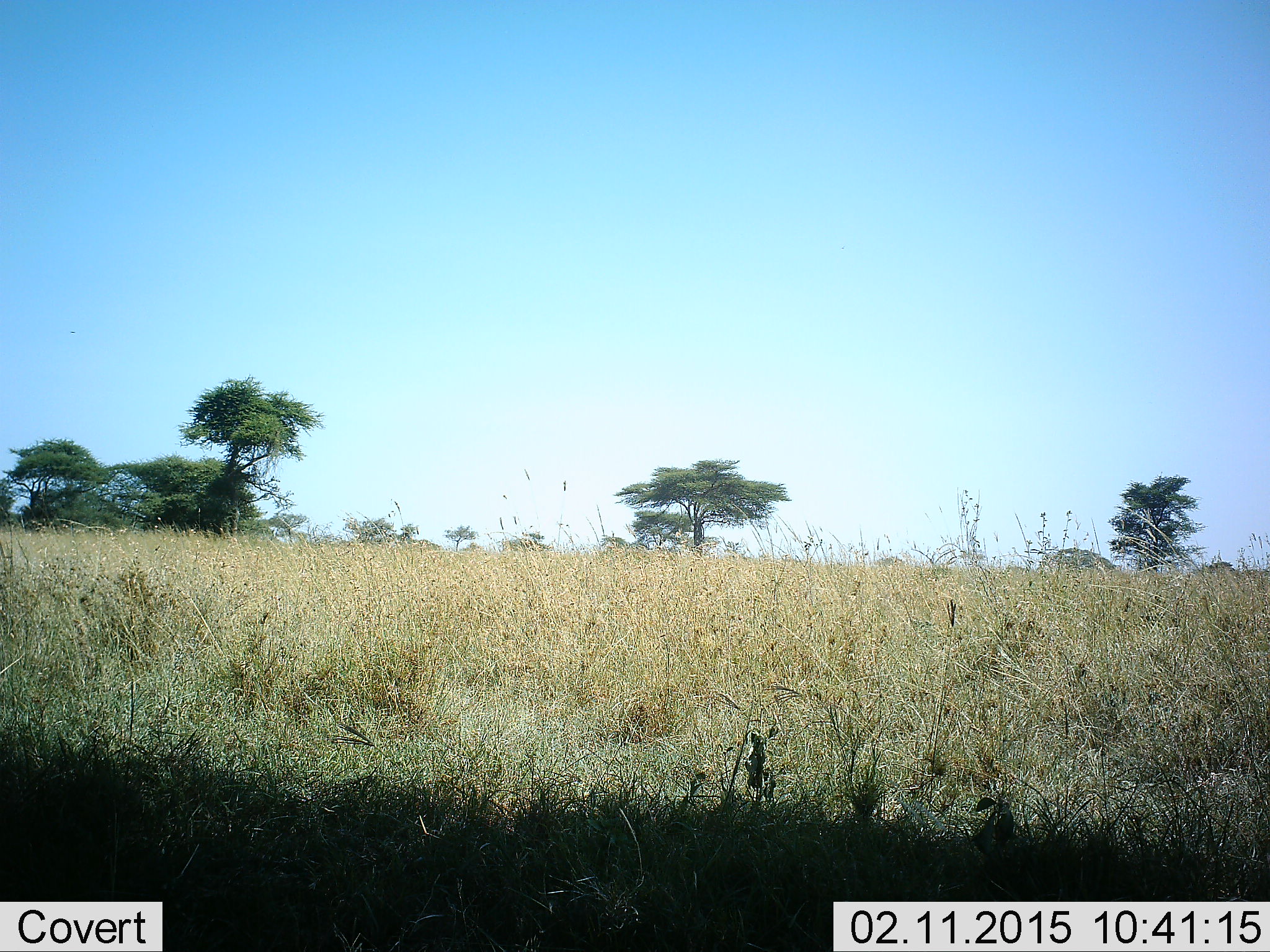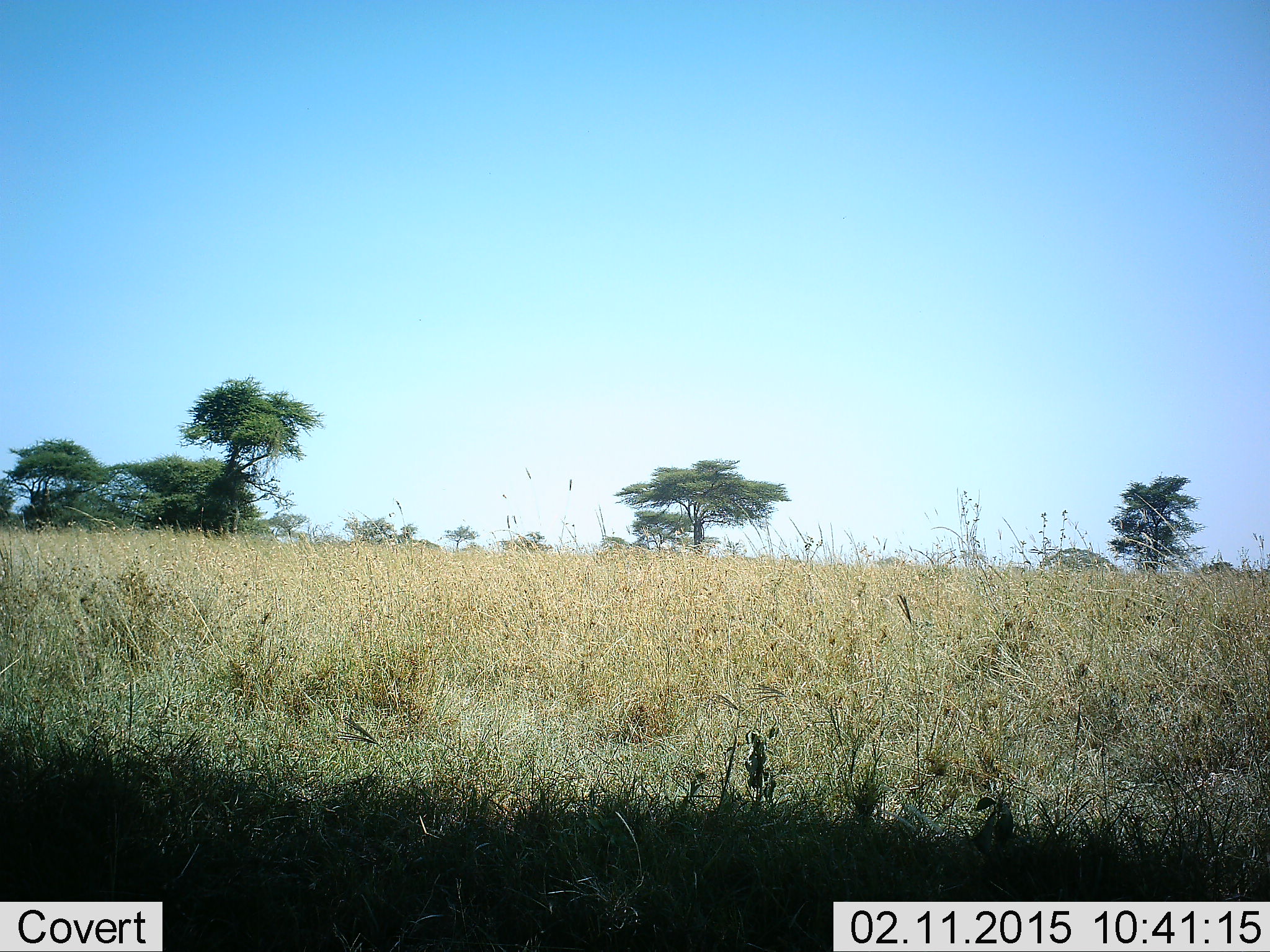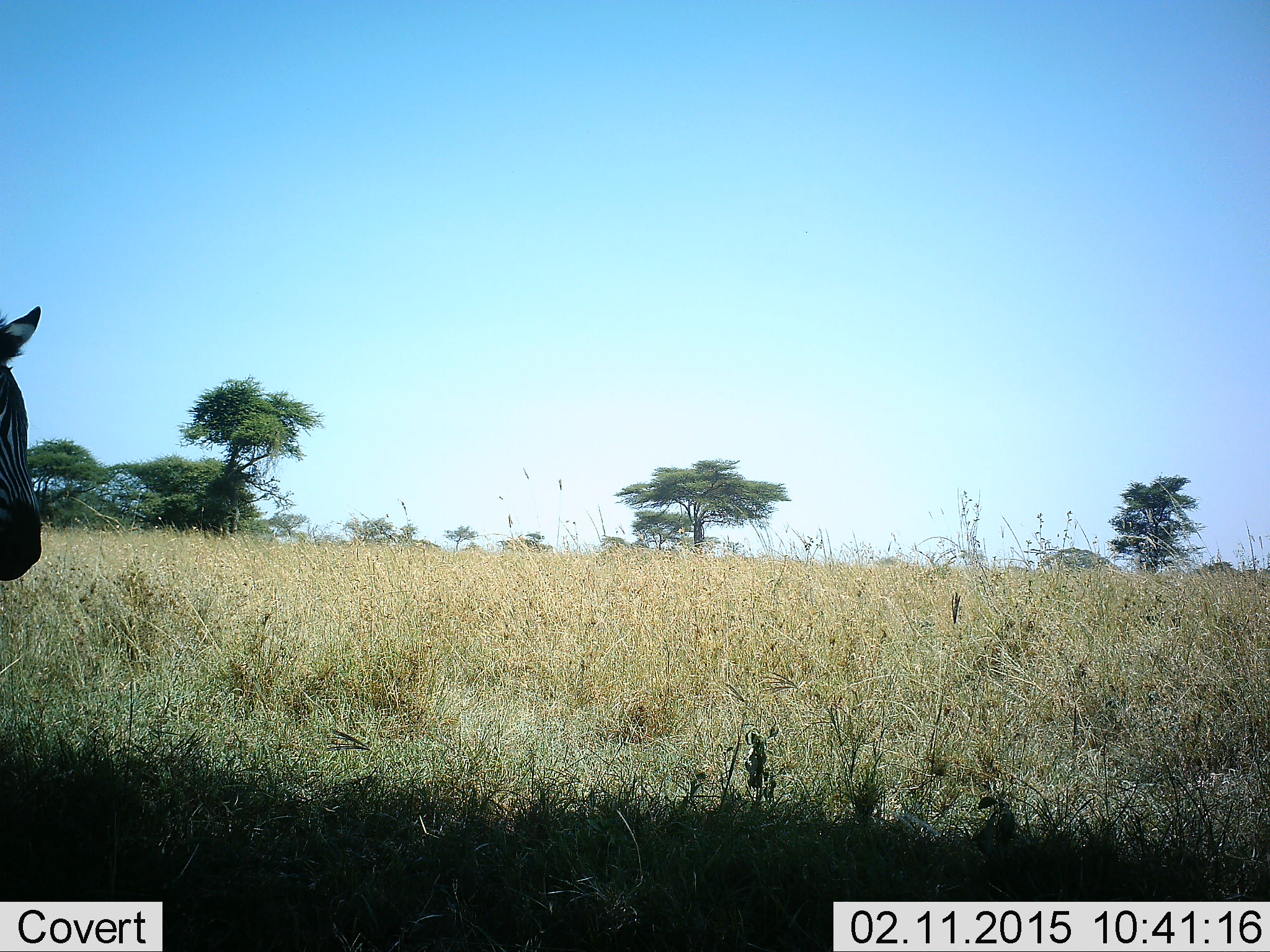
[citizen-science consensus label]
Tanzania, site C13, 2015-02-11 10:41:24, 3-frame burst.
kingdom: Animalia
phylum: Chordata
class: Mammalia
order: Perissodactyla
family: Equidae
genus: Equus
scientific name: Equus quagga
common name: plains zebra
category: zebra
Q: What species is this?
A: Zebra (plains zebra) (Equus quagga).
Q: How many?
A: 1.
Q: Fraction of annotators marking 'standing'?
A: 30%.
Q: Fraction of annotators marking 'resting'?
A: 0%.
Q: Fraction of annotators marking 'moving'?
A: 80%.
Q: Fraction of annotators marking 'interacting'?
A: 0%.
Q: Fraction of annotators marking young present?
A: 0%.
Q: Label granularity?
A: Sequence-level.